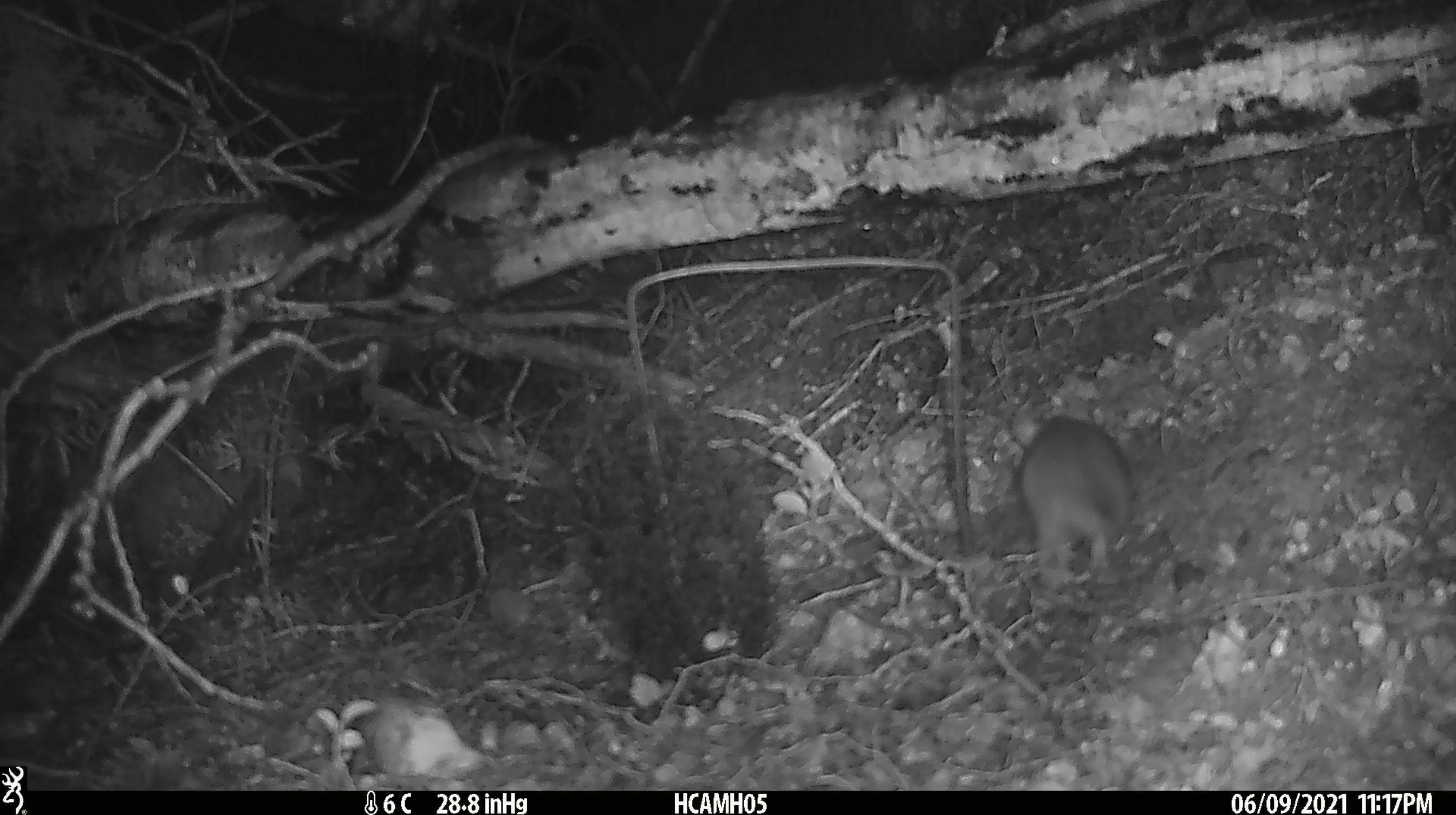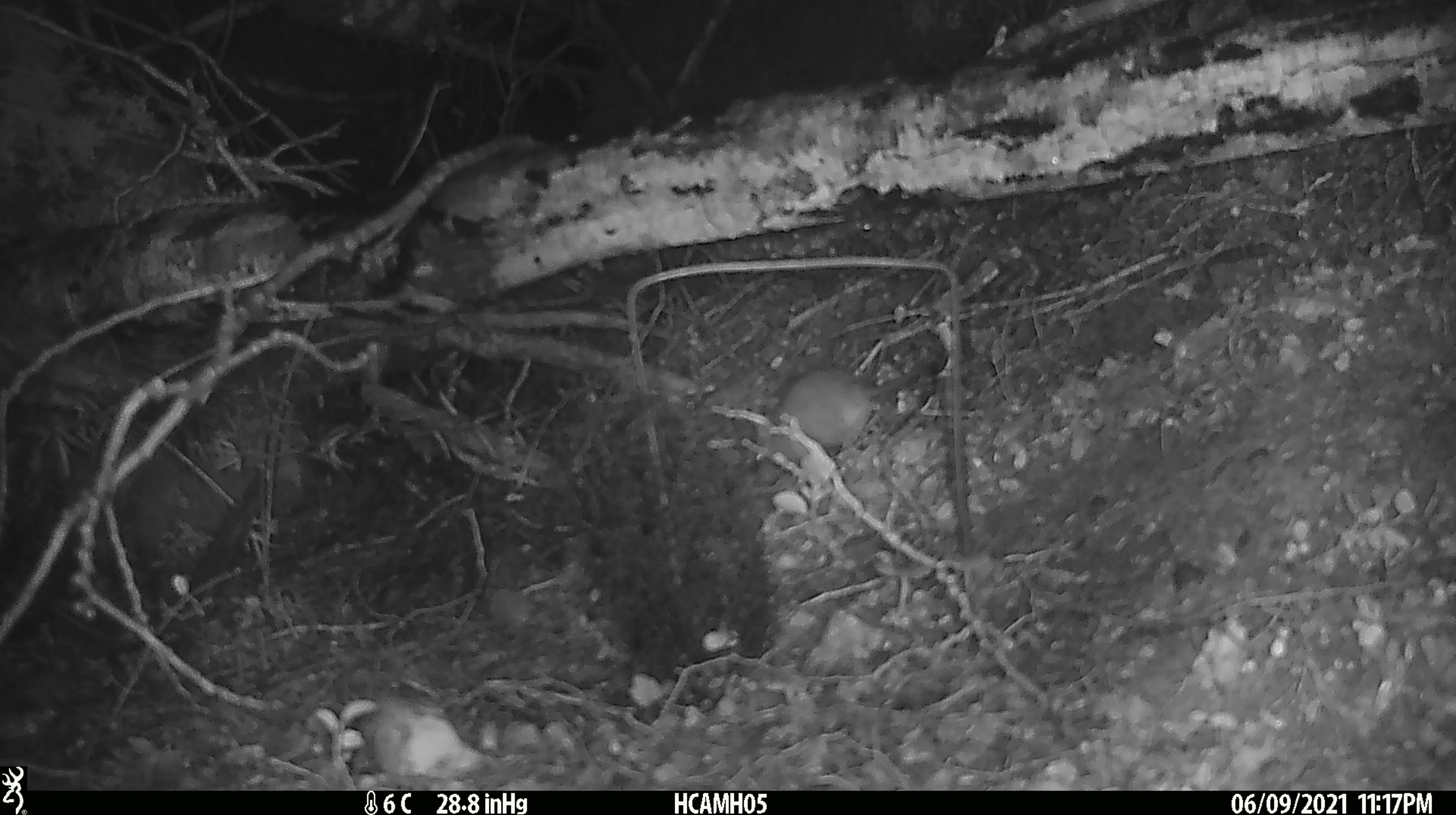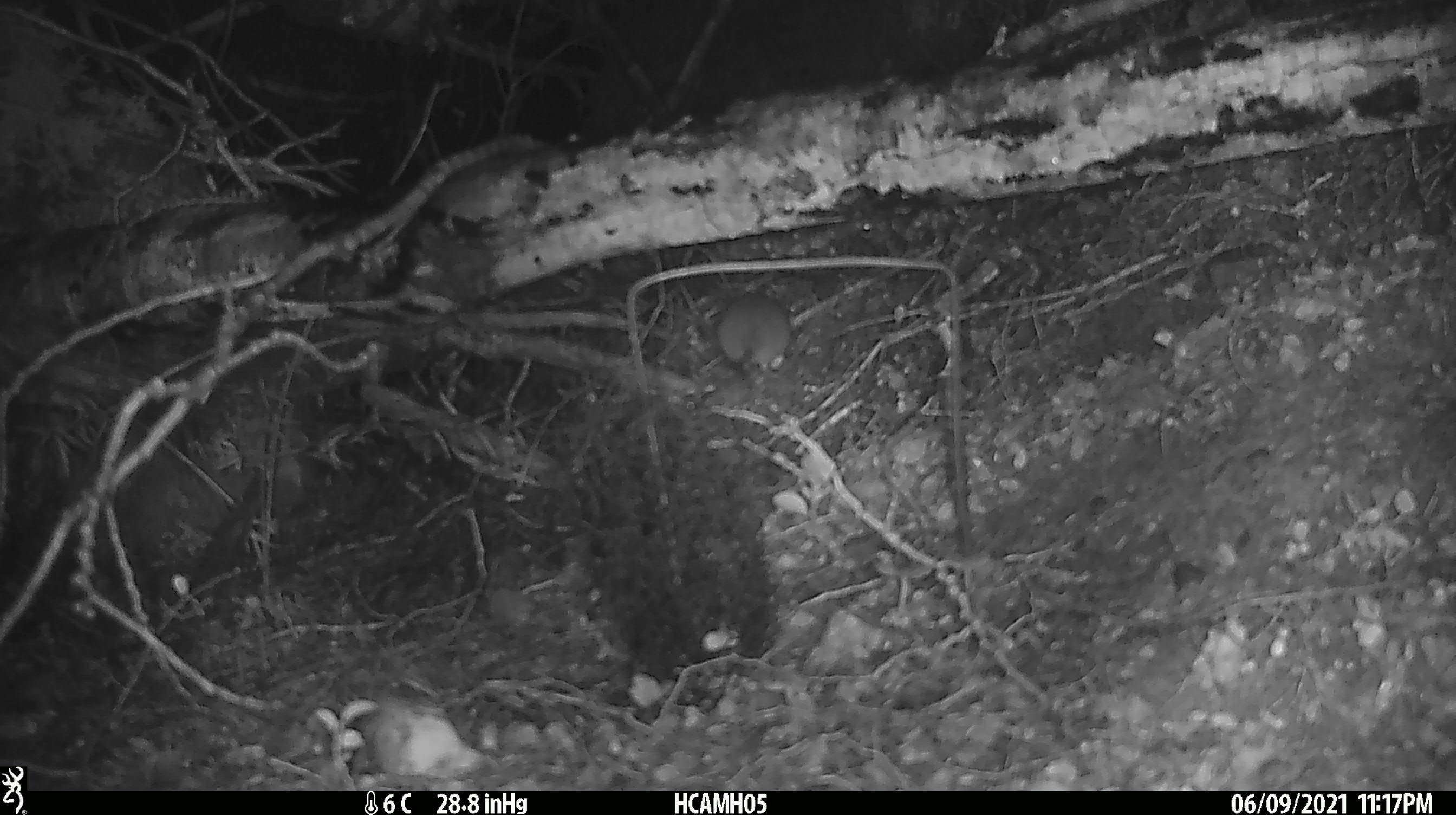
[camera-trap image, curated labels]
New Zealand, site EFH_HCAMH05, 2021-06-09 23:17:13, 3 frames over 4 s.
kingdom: Animalia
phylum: Chordata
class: Mammalia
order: Rodentia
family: Muridae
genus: Rattus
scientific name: Rattus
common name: rat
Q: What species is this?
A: Rat (Rattus).